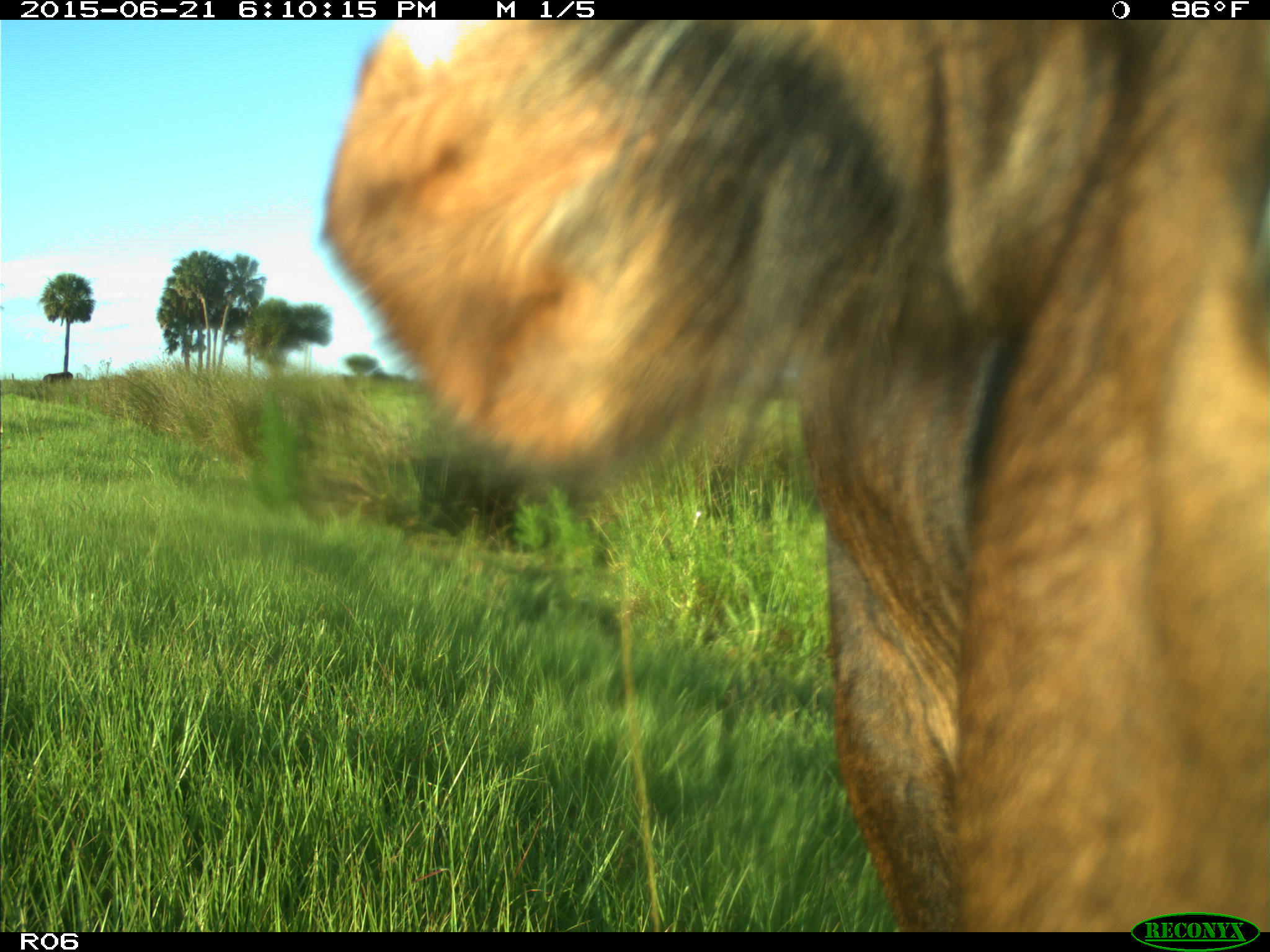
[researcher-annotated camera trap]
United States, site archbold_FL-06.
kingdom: Animalia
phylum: Chordata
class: Mammalia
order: Artiodactyla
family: Bovidae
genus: Bos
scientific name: Bos taurus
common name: domestic cow